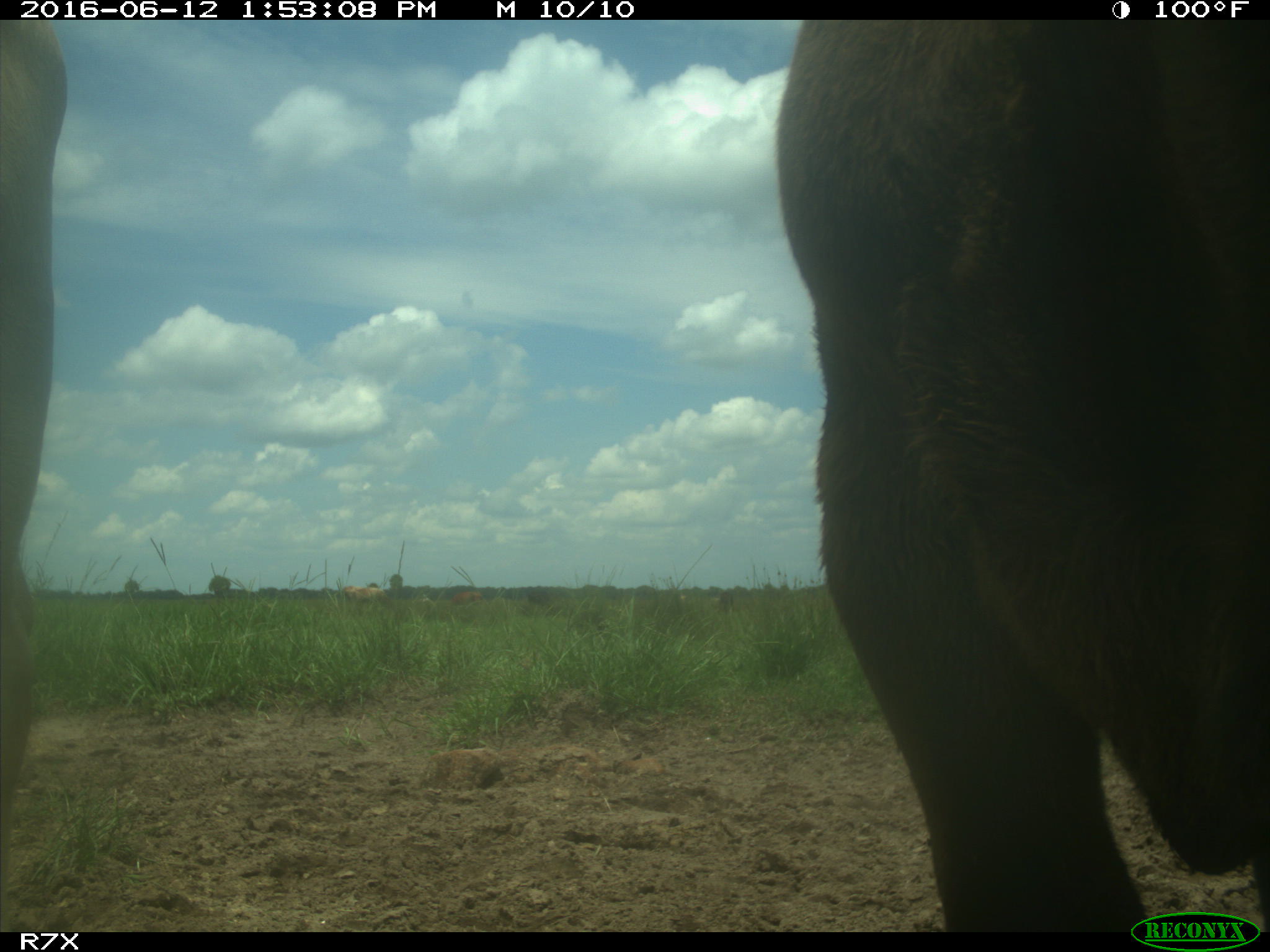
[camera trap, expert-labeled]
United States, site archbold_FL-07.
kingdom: Animalia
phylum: Chordata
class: Mammalia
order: Artiodactyla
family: Bovidae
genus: Bos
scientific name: Bos taurus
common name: domestic cow